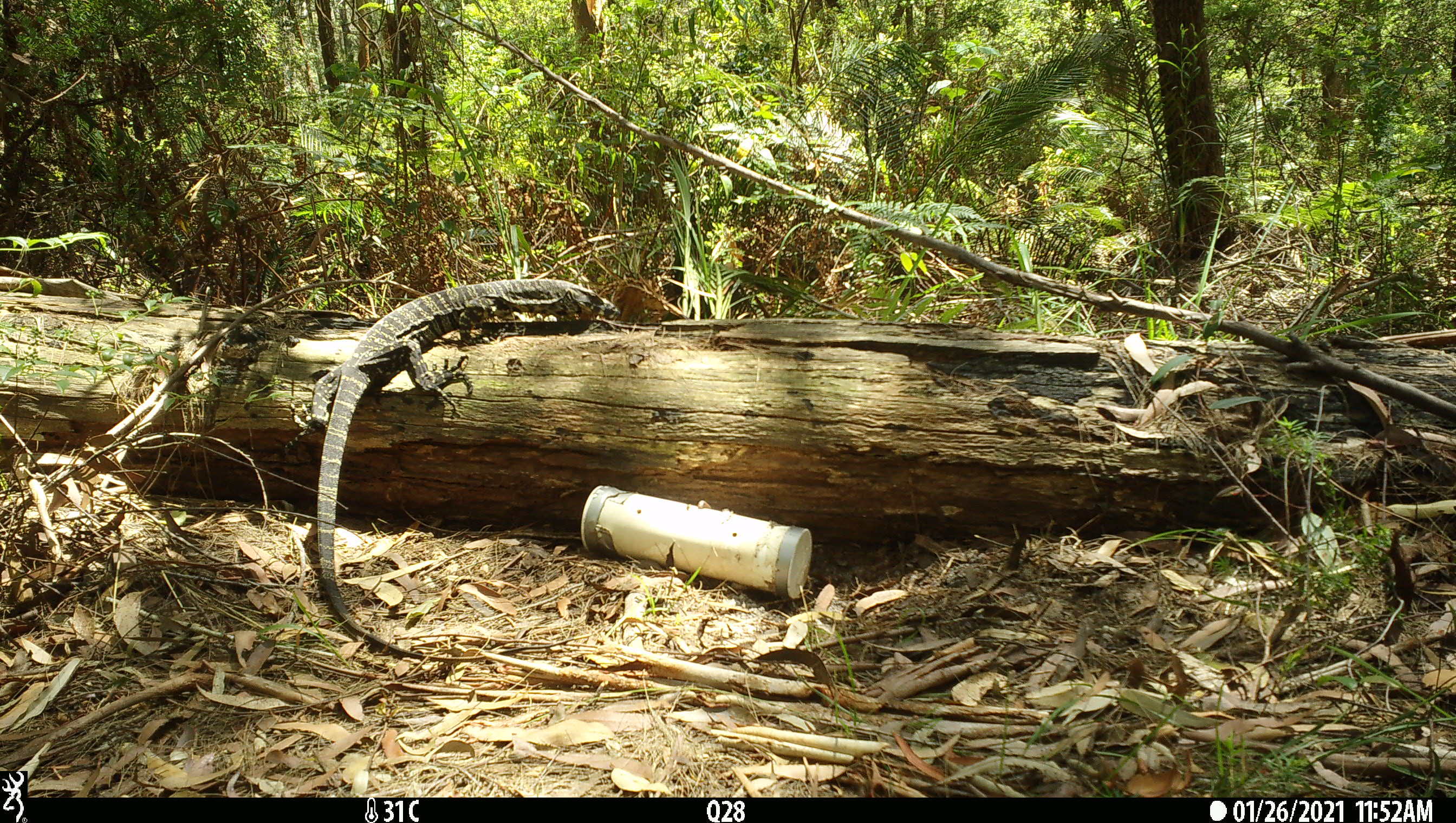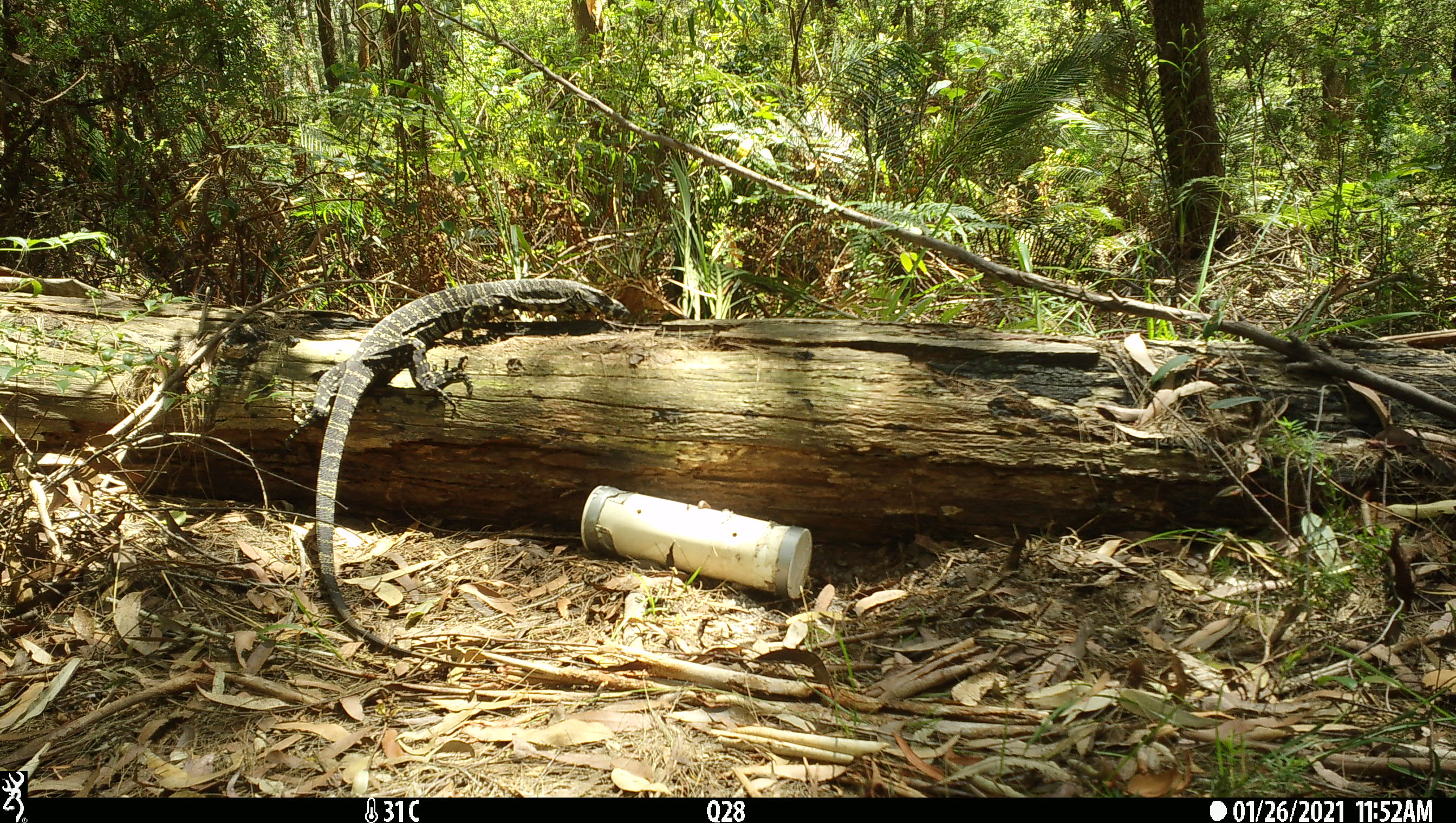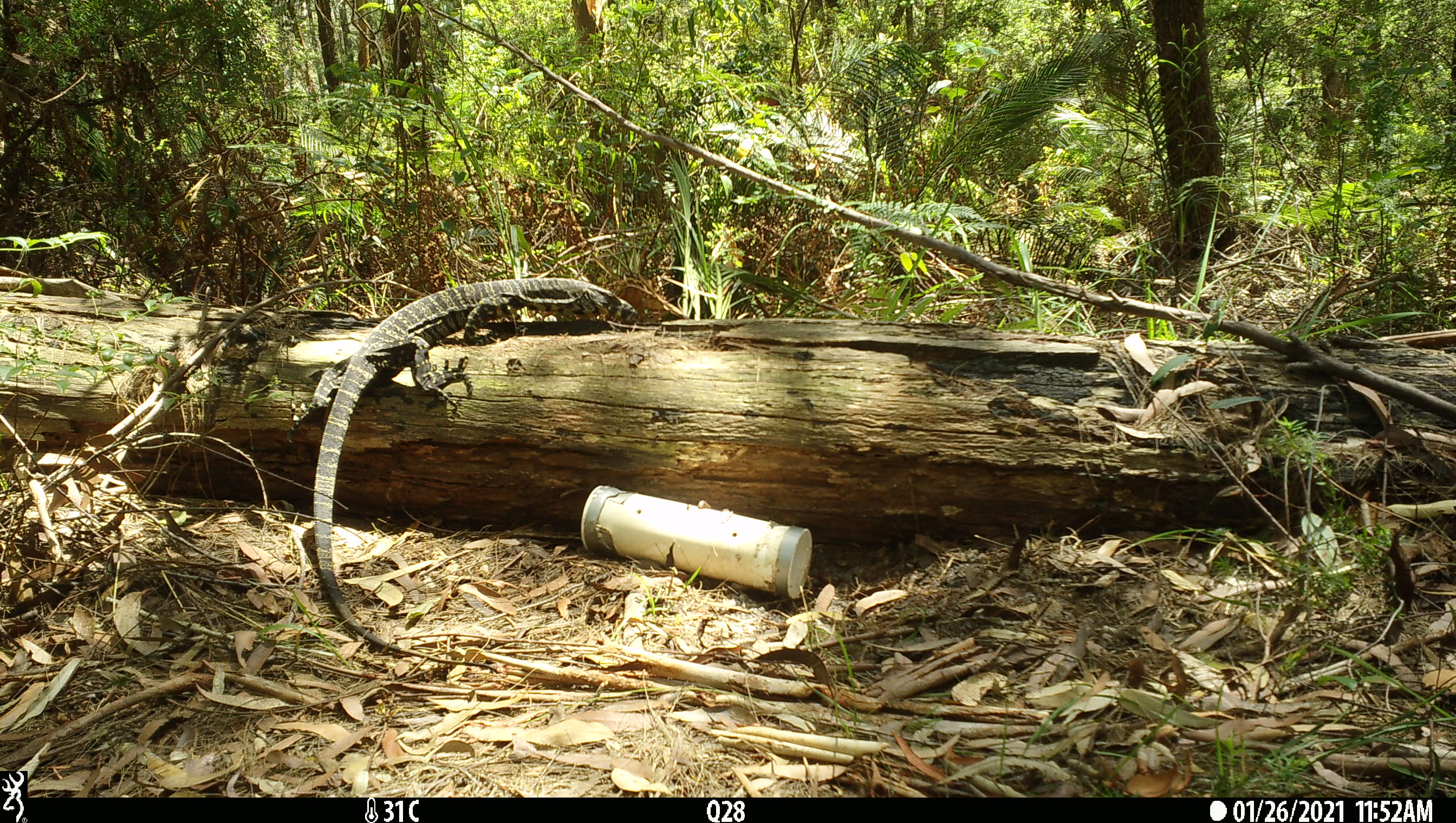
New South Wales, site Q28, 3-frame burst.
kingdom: Animalia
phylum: Chordata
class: Reptilia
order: Squamata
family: Varanidae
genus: Varanus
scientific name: Varanus varius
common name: lace monitor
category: goanna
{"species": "goanna (lace monitor) (Varanus varius)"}